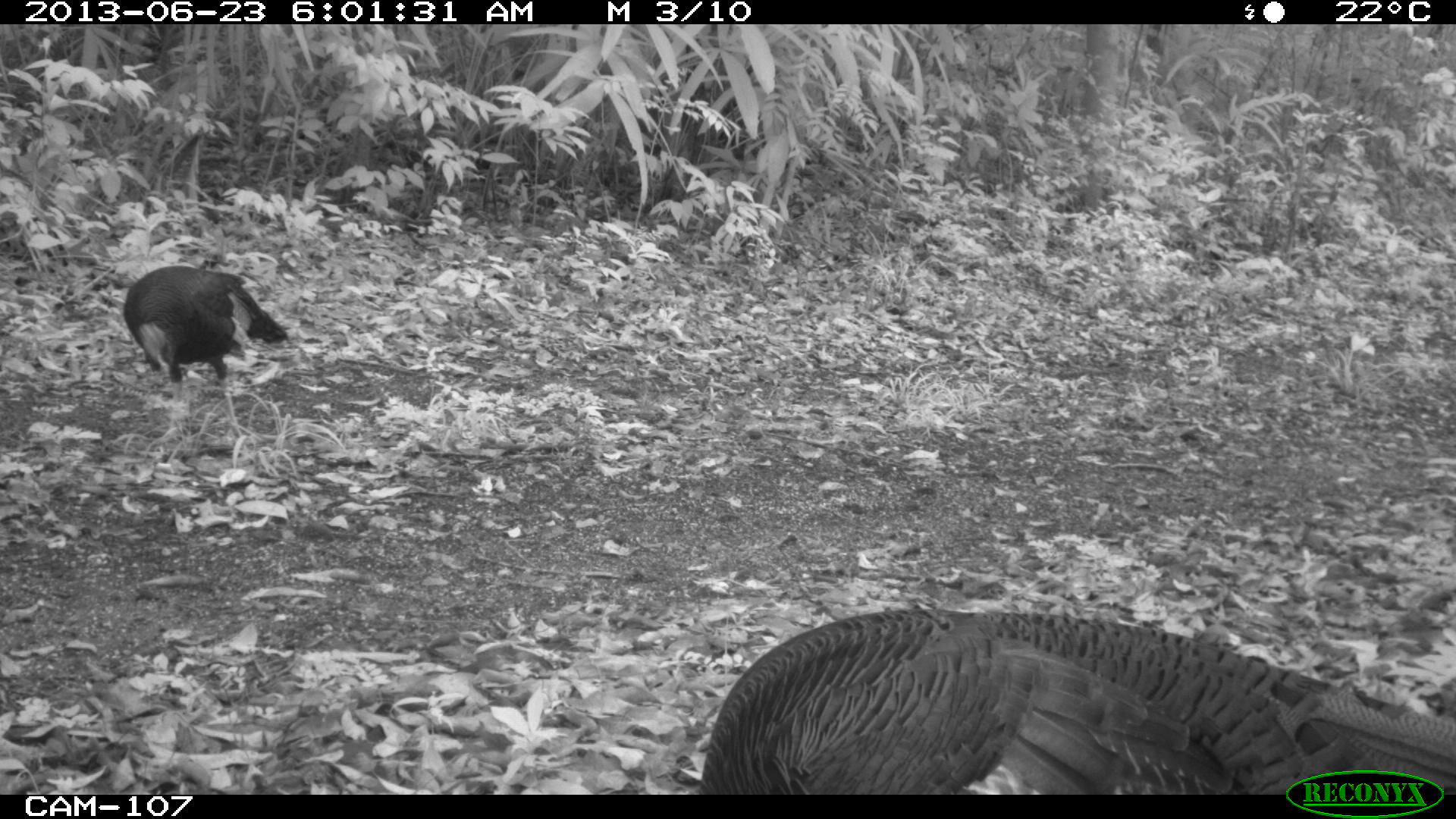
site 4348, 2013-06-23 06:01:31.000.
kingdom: Animalia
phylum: Chordata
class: Aves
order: Galliformes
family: Phasianidae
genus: Meleagris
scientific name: Meleagris ocellata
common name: ocellated turkey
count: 2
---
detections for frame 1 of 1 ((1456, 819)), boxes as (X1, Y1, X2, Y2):
meleagris ocellata: (698, 604, 1456, 792); (124, 264, 288, 461)